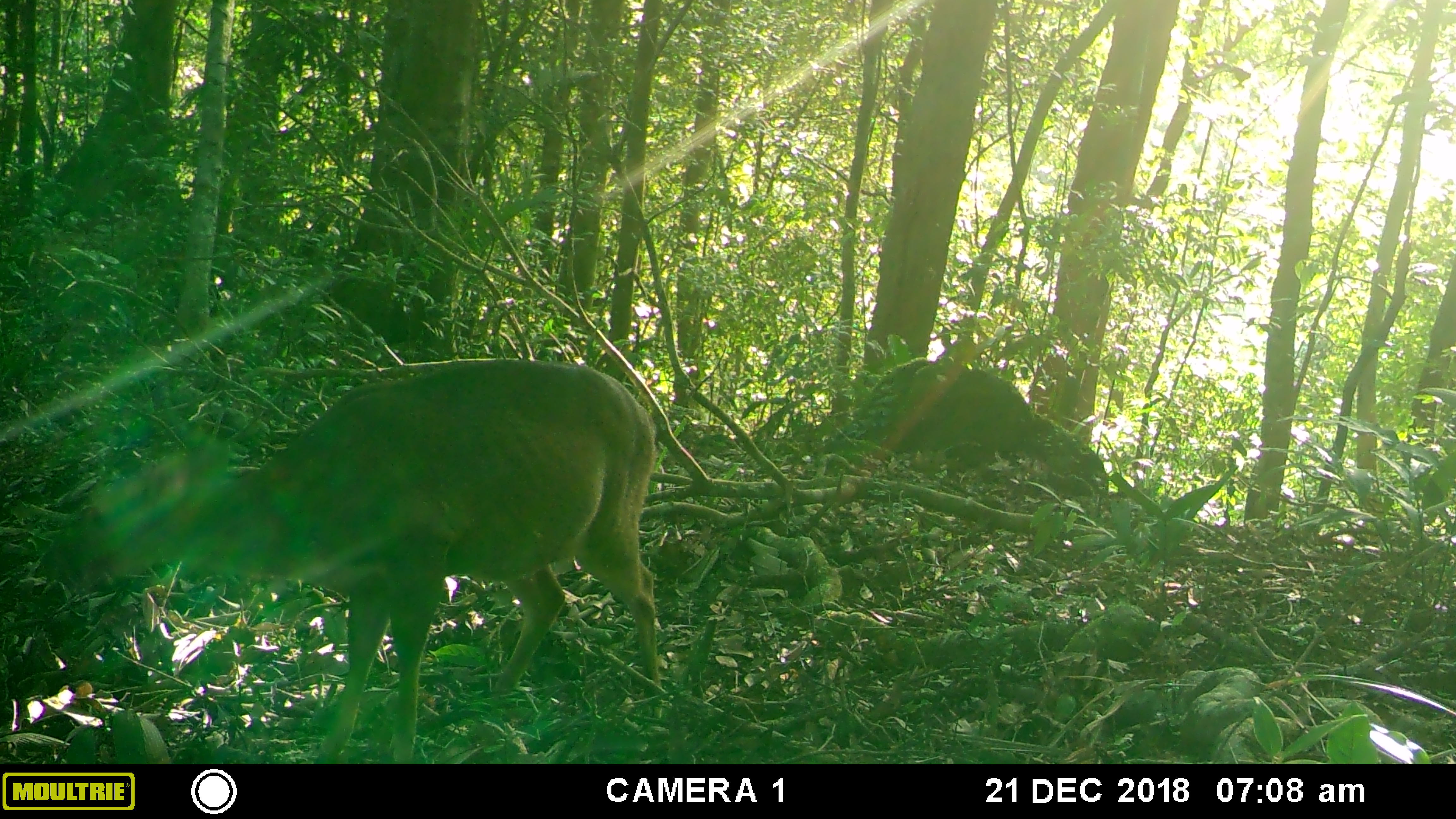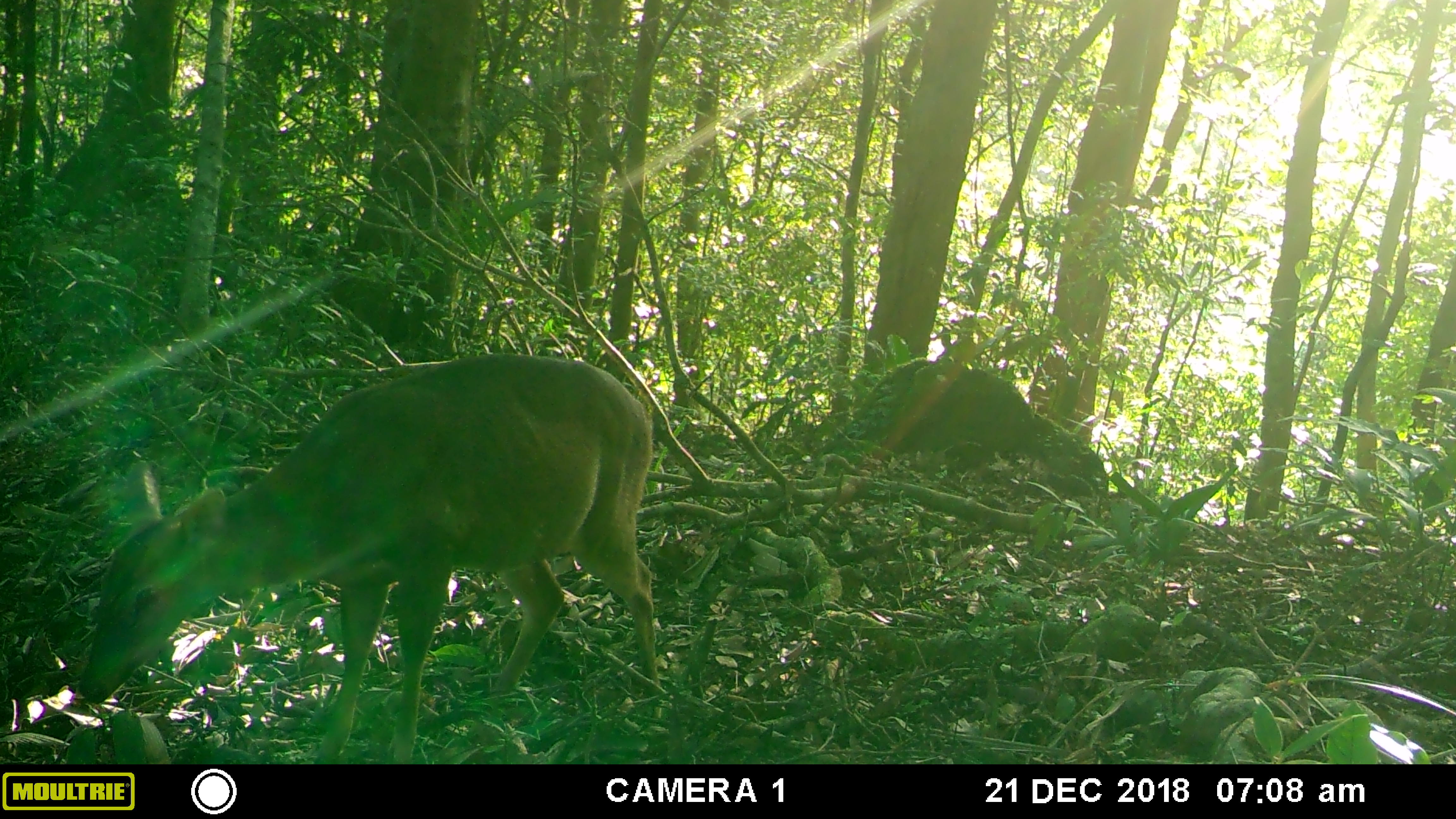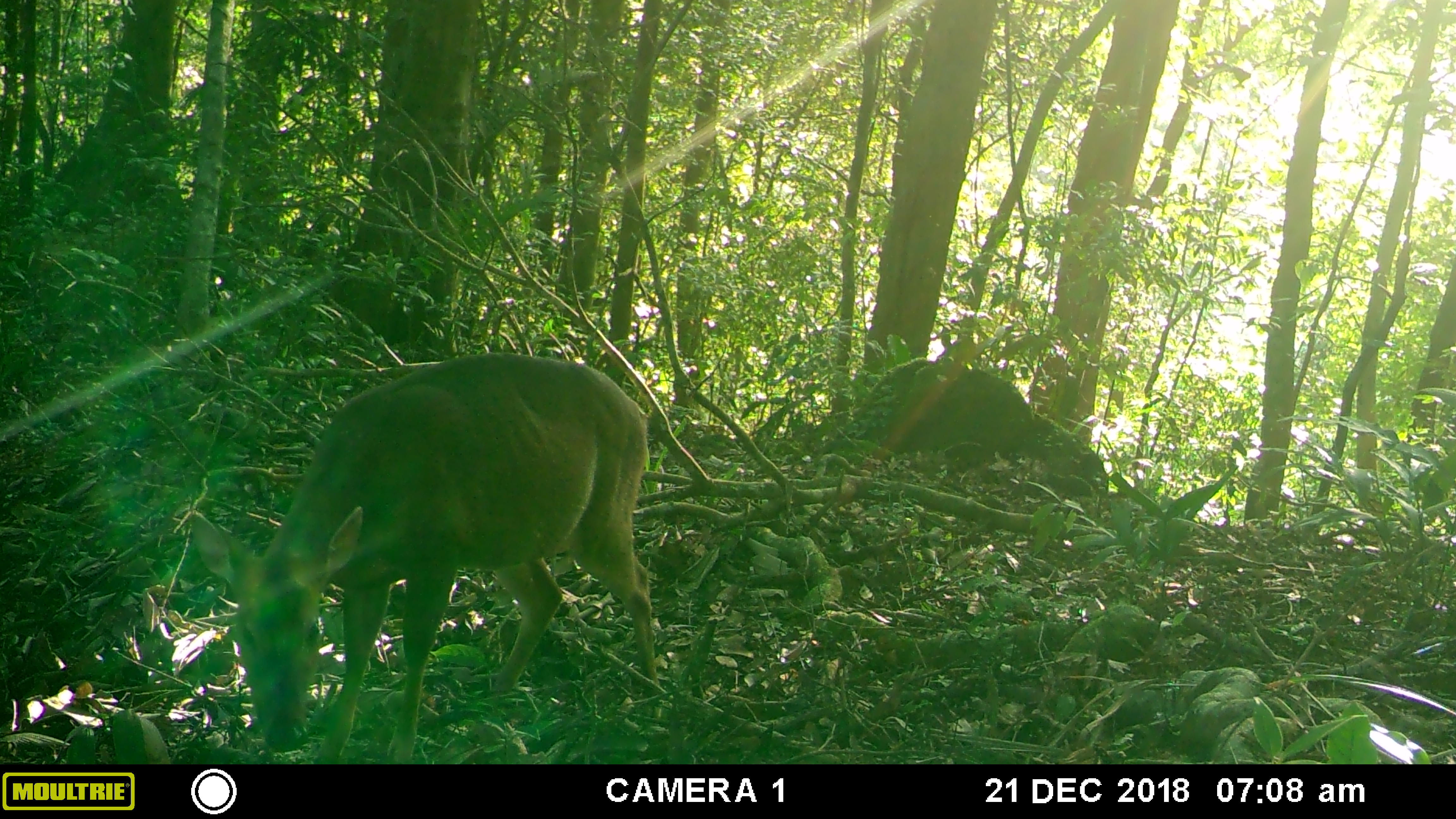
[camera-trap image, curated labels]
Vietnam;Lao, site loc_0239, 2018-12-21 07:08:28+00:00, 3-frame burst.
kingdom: Animalia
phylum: Chordata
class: Mammalia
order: Artiodactyla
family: Cervidae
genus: Muntiacus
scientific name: Muntiacus vuquangensis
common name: large-antlered muntjac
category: large antlered muntjac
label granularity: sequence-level